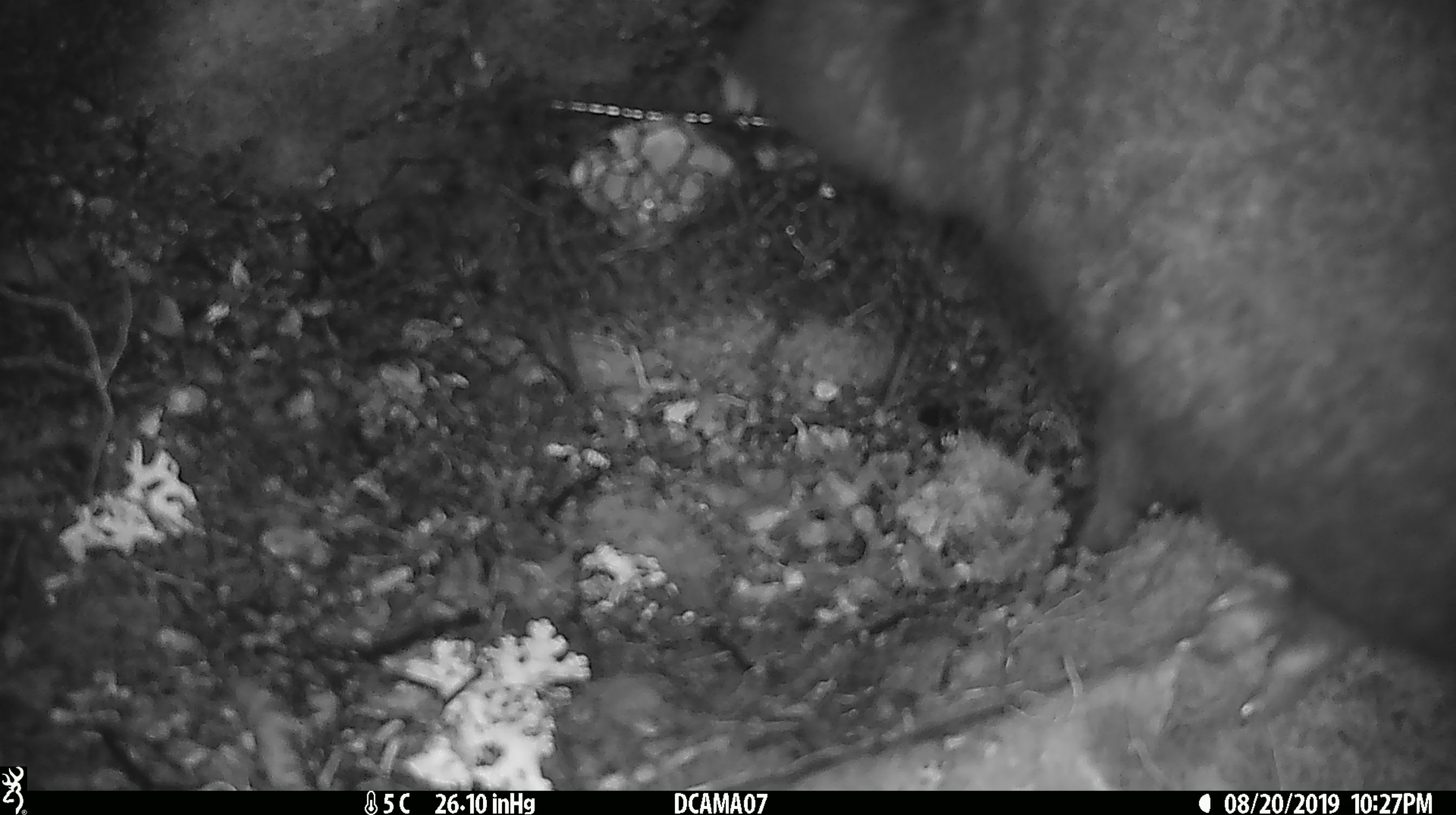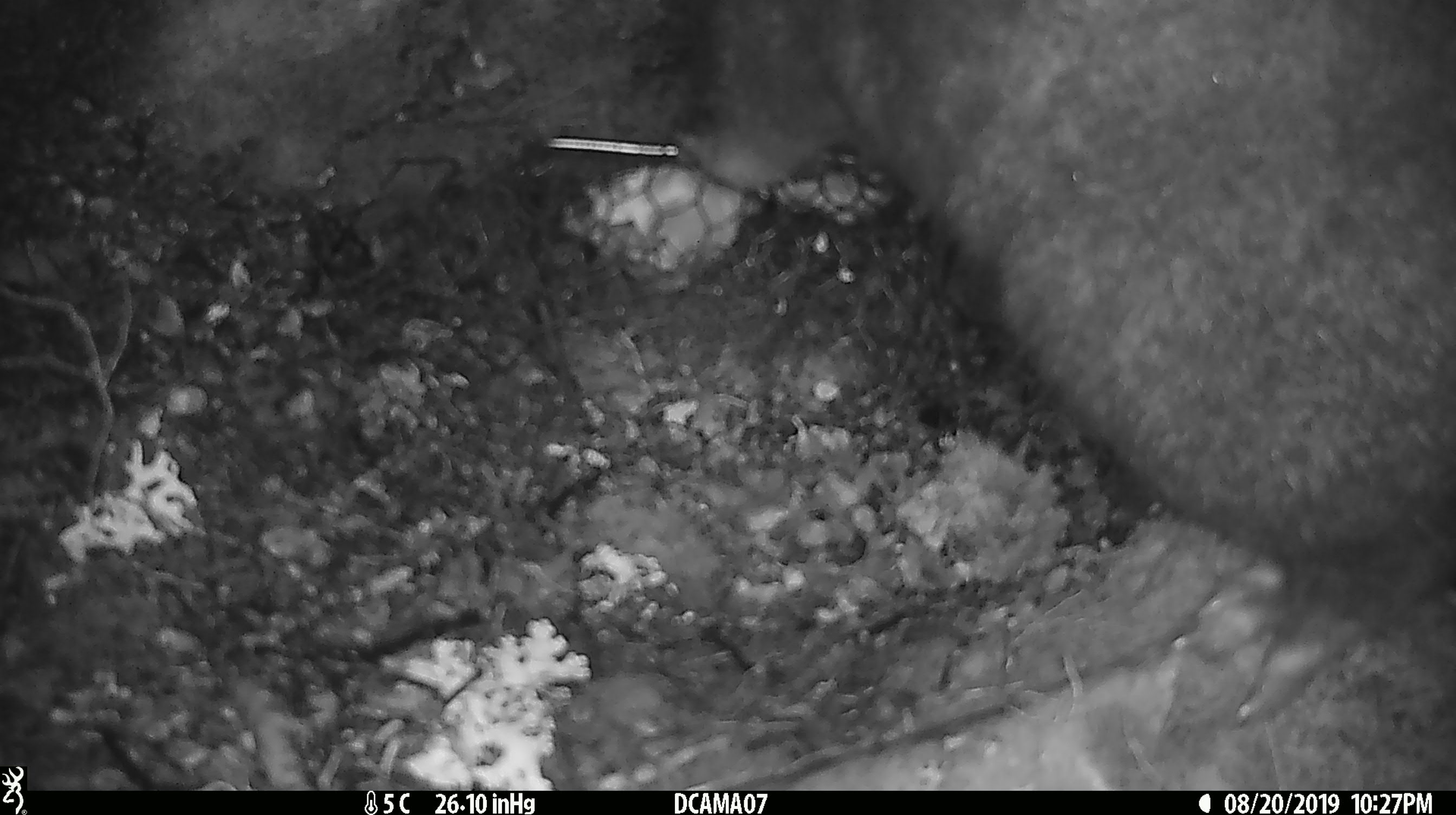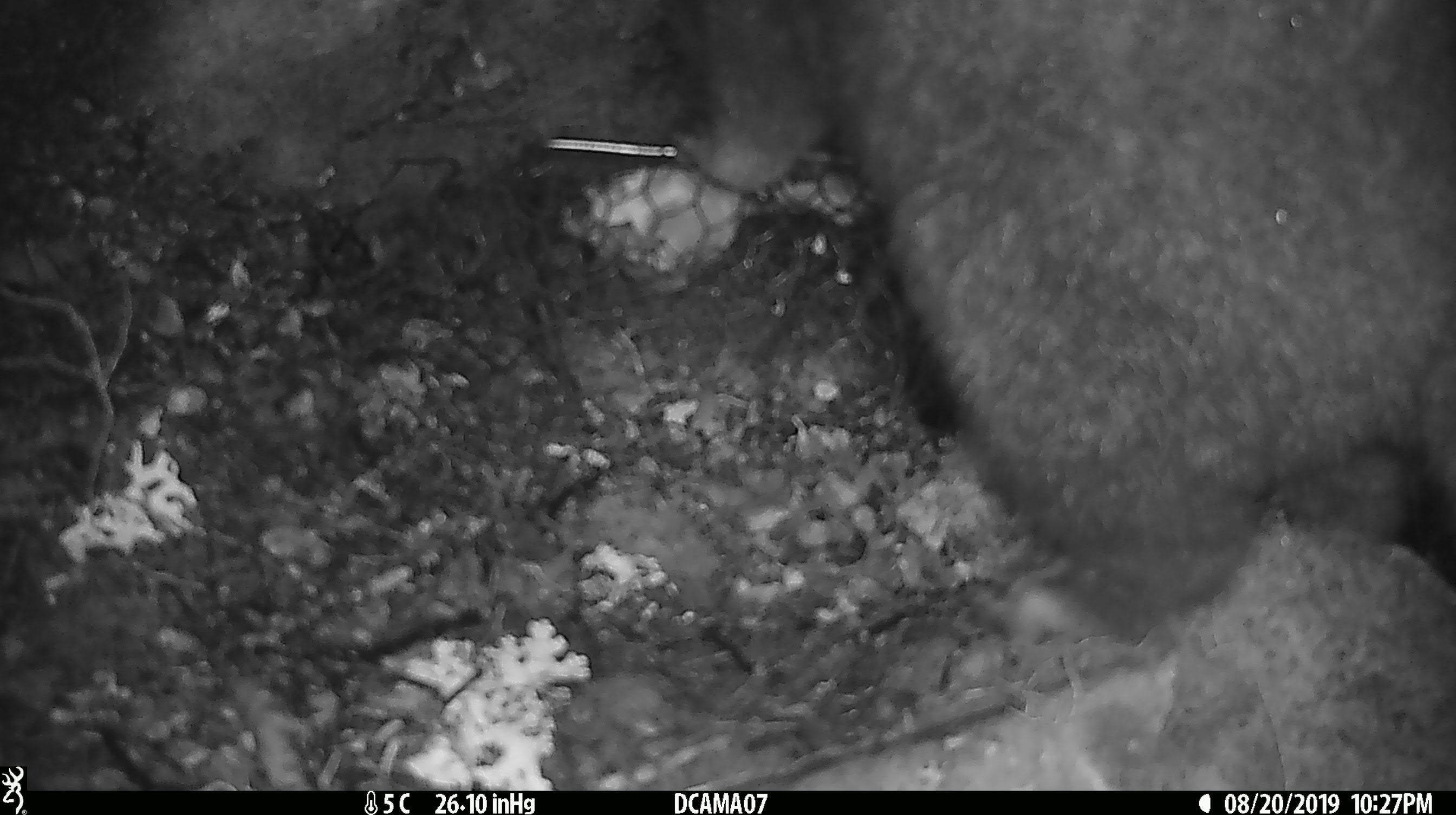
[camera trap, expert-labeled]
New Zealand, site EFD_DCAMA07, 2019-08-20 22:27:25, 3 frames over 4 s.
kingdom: Animalia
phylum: Chordata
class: Mammalia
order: Diprotodontia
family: Phalangeridae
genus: Trichosurus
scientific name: Trichosurus vulpecula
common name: common brushtail possum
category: possum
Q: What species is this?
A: Possum (common brushtail possum) (Trichosurus vulpecula).